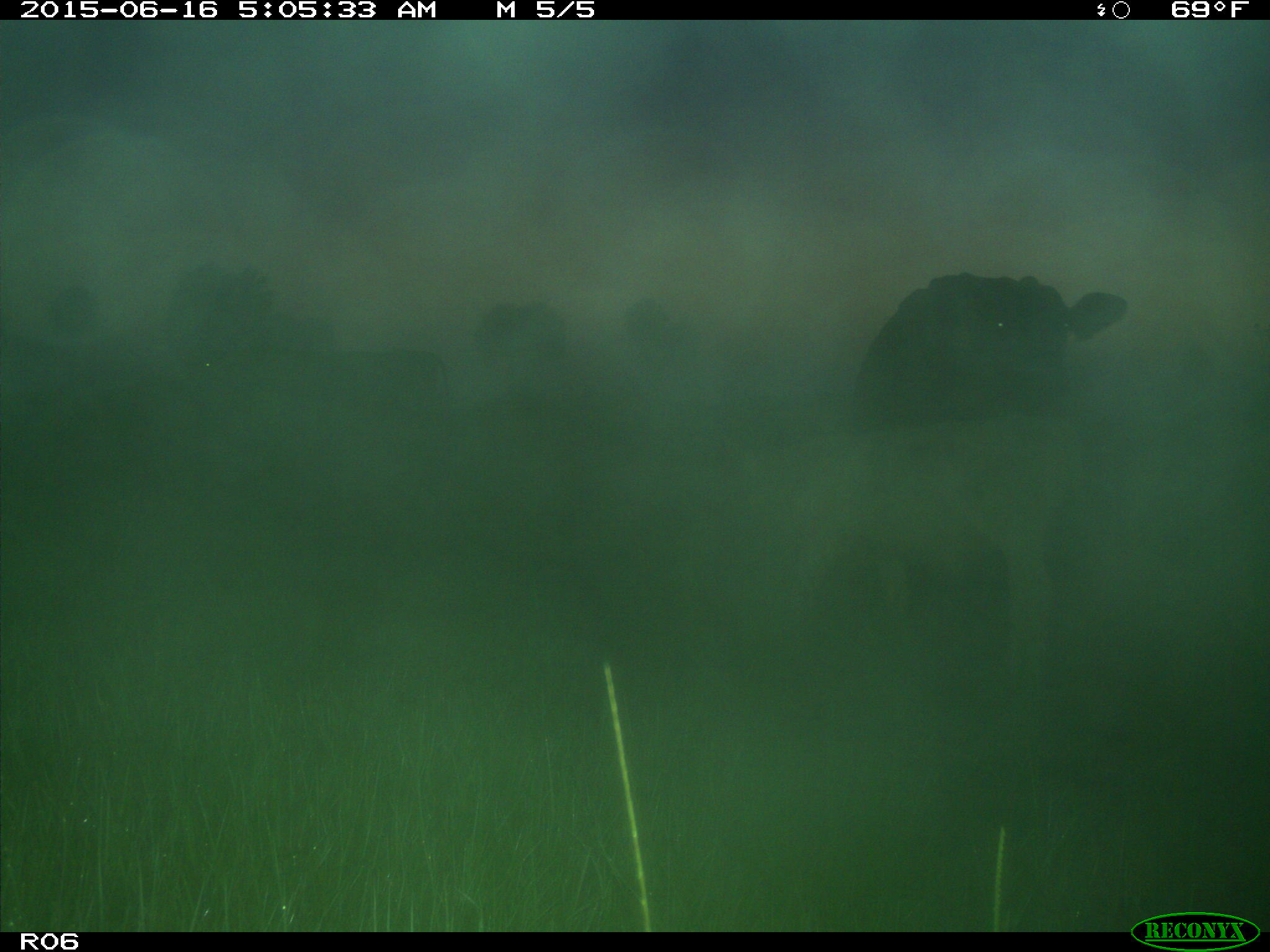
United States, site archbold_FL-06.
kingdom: Animalia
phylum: Chordata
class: Mammalia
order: Artiodactyla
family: Bovidae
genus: Bos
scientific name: Bos taurus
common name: domestic cow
Bos taurus (domestic cow).